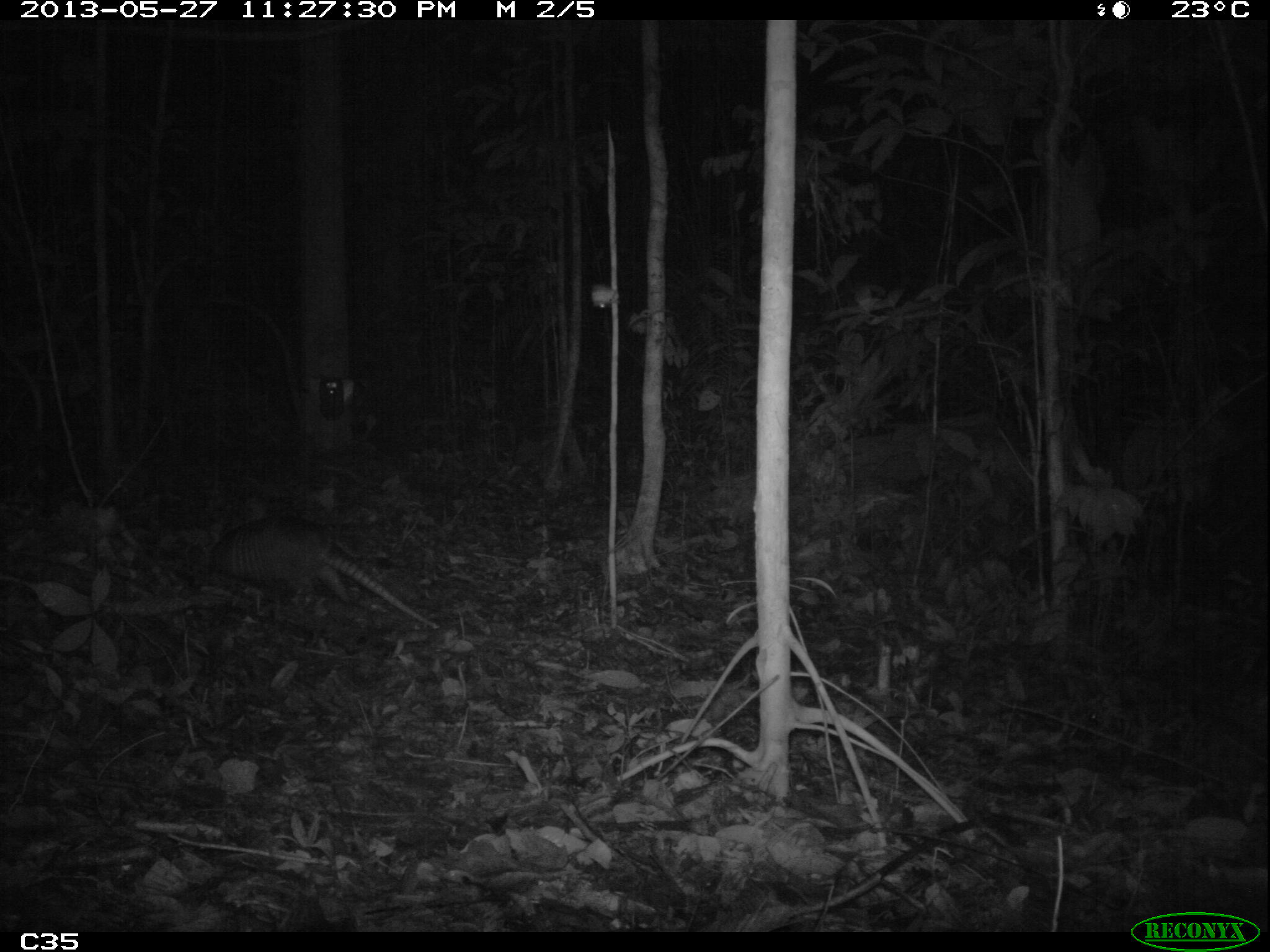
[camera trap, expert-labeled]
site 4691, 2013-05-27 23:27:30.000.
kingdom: Animalia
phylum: Chordata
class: Mammalia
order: Cingulata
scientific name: Cingulata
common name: armadillo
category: unknown armadillo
Unknown armadillo (armadillo) (Cingulata), count 1.